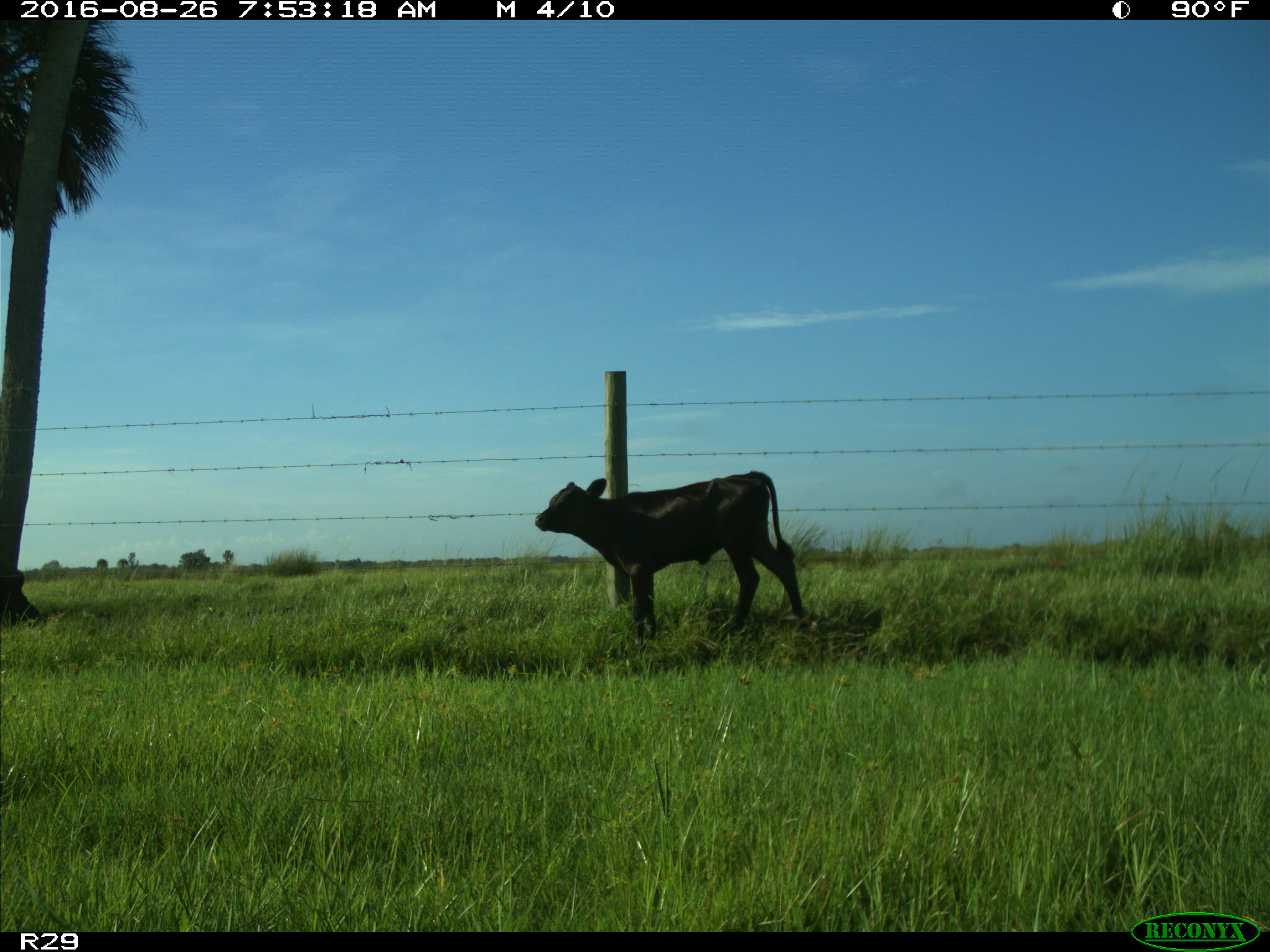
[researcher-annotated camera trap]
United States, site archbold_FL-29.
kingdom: Animalia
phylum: Chordata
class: Mammalia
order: Artiodactyla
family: Bovidae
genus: Bos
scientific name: Bos taurus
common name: domestic cow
Bos taurus (domestic cow).